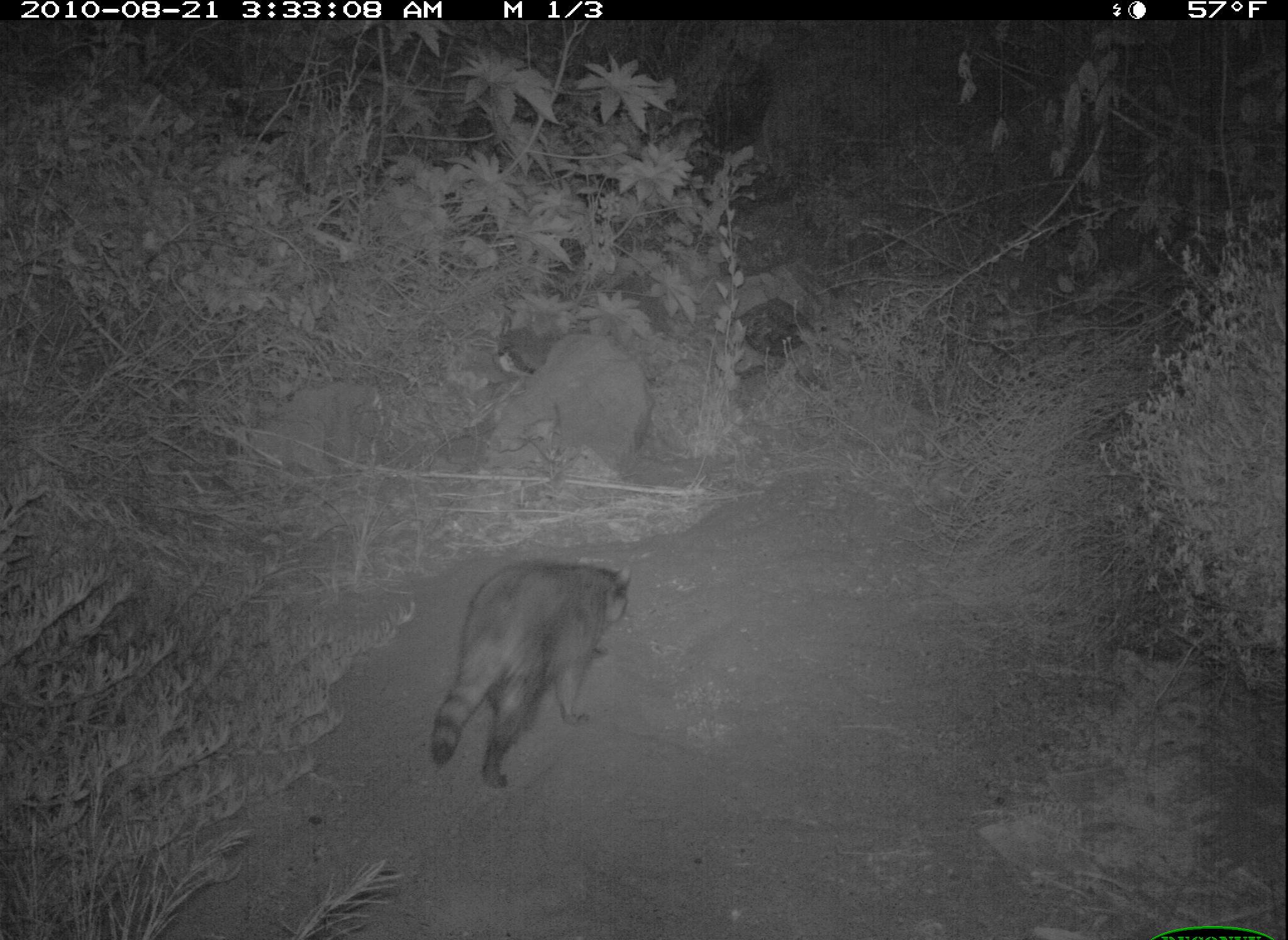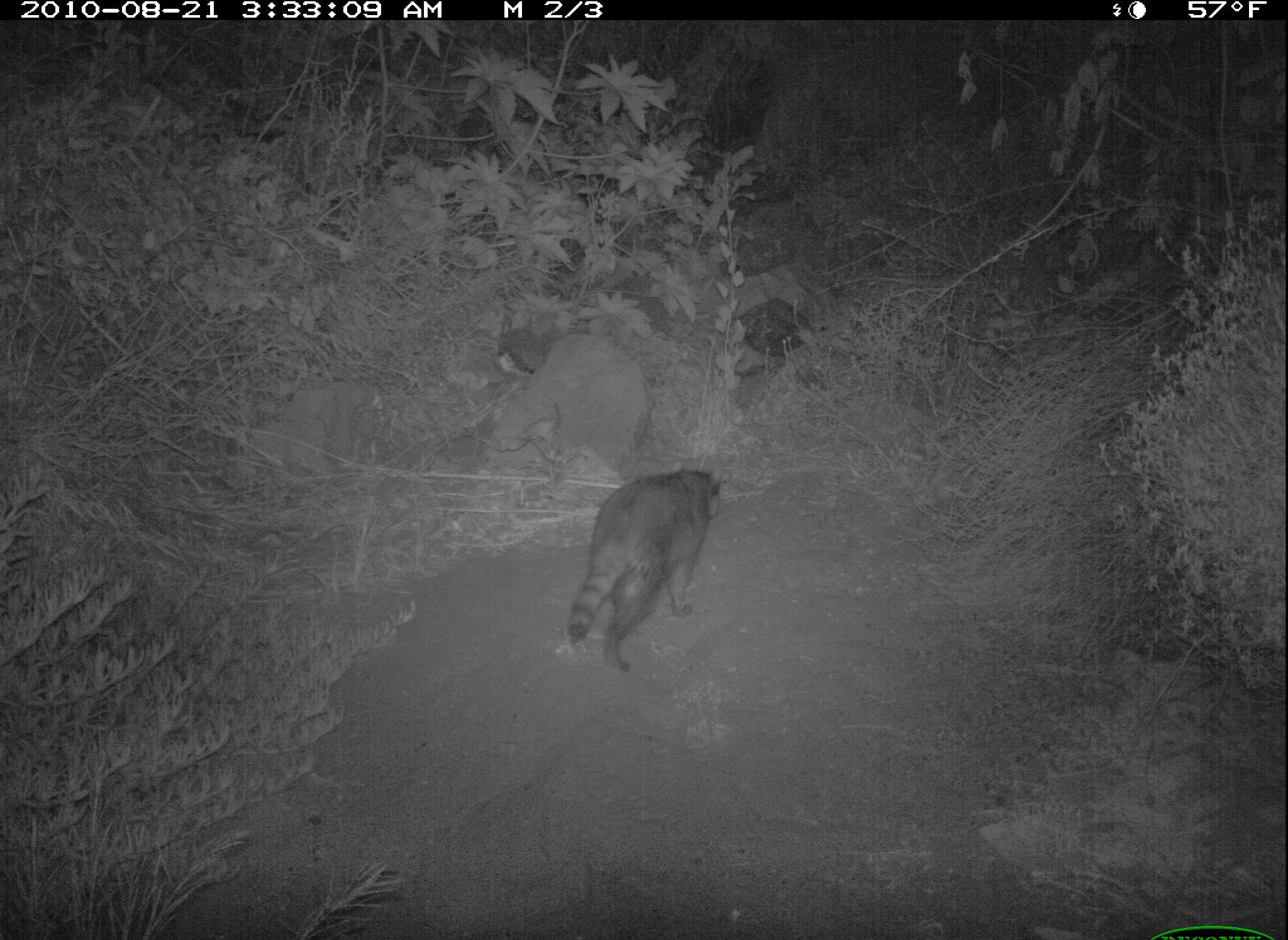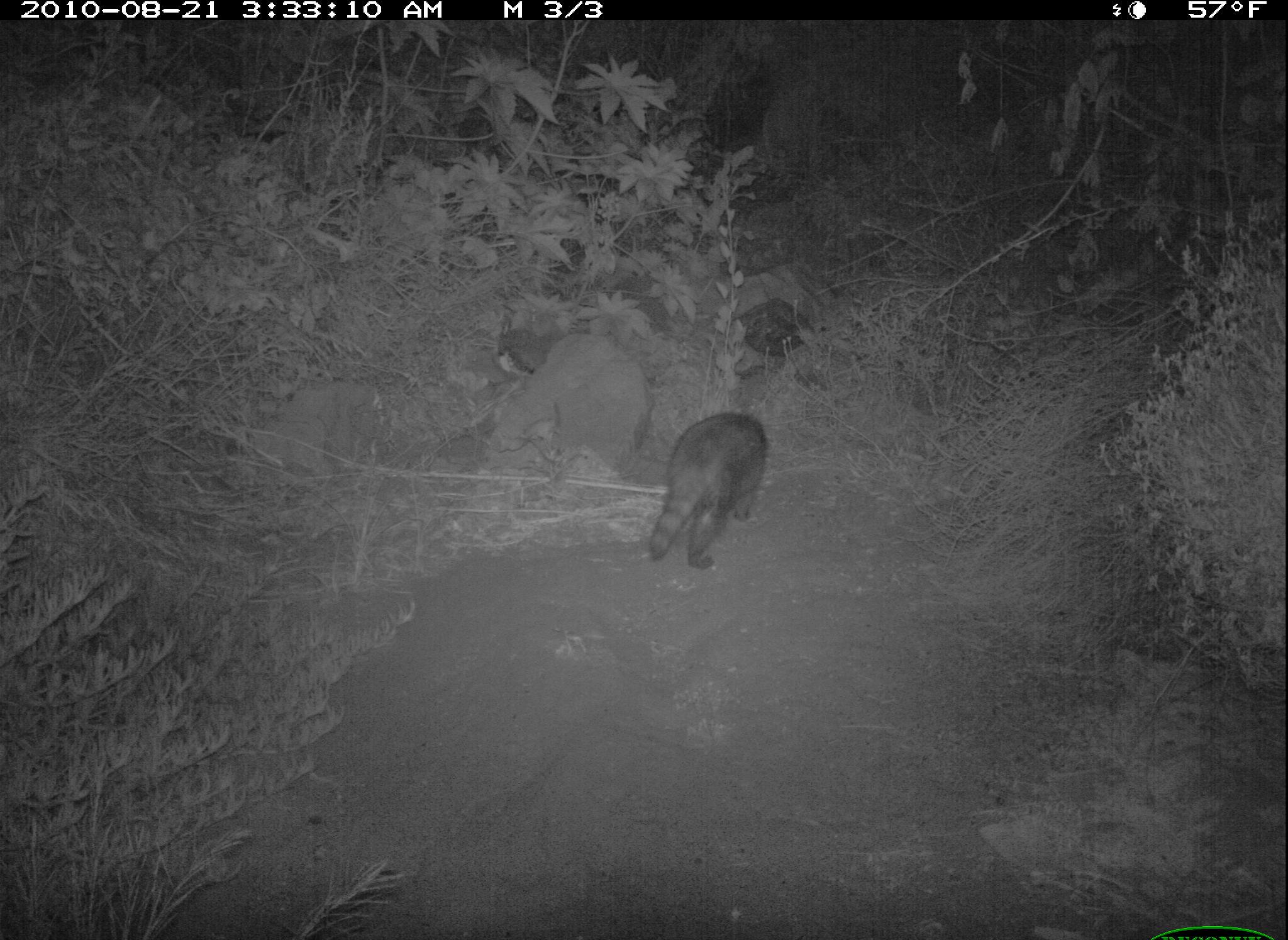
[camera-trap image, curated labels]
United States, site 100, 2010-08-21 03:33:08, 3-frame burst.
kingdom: Animalia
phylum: Chordata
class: Mammalia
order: Carnivora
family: Procyonidae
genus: Procyon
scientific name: Procyon lotor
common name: raccoon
Raccoon (Procyon lotor).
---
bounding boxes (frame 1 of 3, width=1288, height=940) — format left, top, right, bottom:
raccoon: 427, 546, 642, 797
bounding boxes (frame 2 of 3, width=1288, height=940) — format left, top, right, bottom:
raccoon: 560, 462, 731, 676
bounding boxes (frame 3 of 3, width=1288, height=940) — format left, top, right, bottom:
raccoon: 633, 391, 797, 591